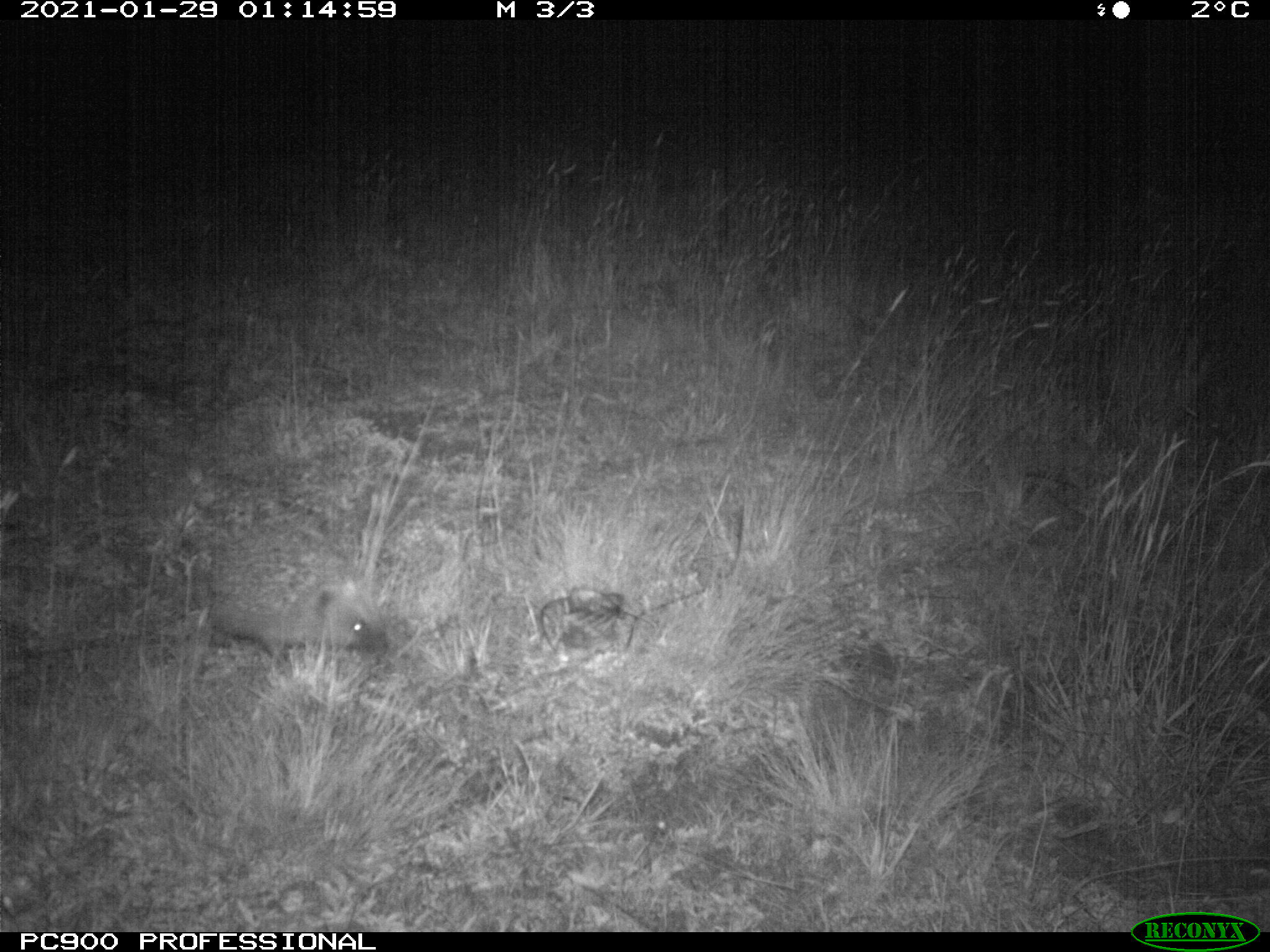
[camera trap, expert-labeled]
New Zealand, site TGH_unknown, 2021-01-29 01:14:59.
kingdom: Animalia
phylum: Chordata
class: Mammalia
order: Eulipotyphla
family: Erinaceidae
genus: Erinaceus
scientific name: Erinaceus europaeus europaeus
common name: european hedgehog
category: hedgehog